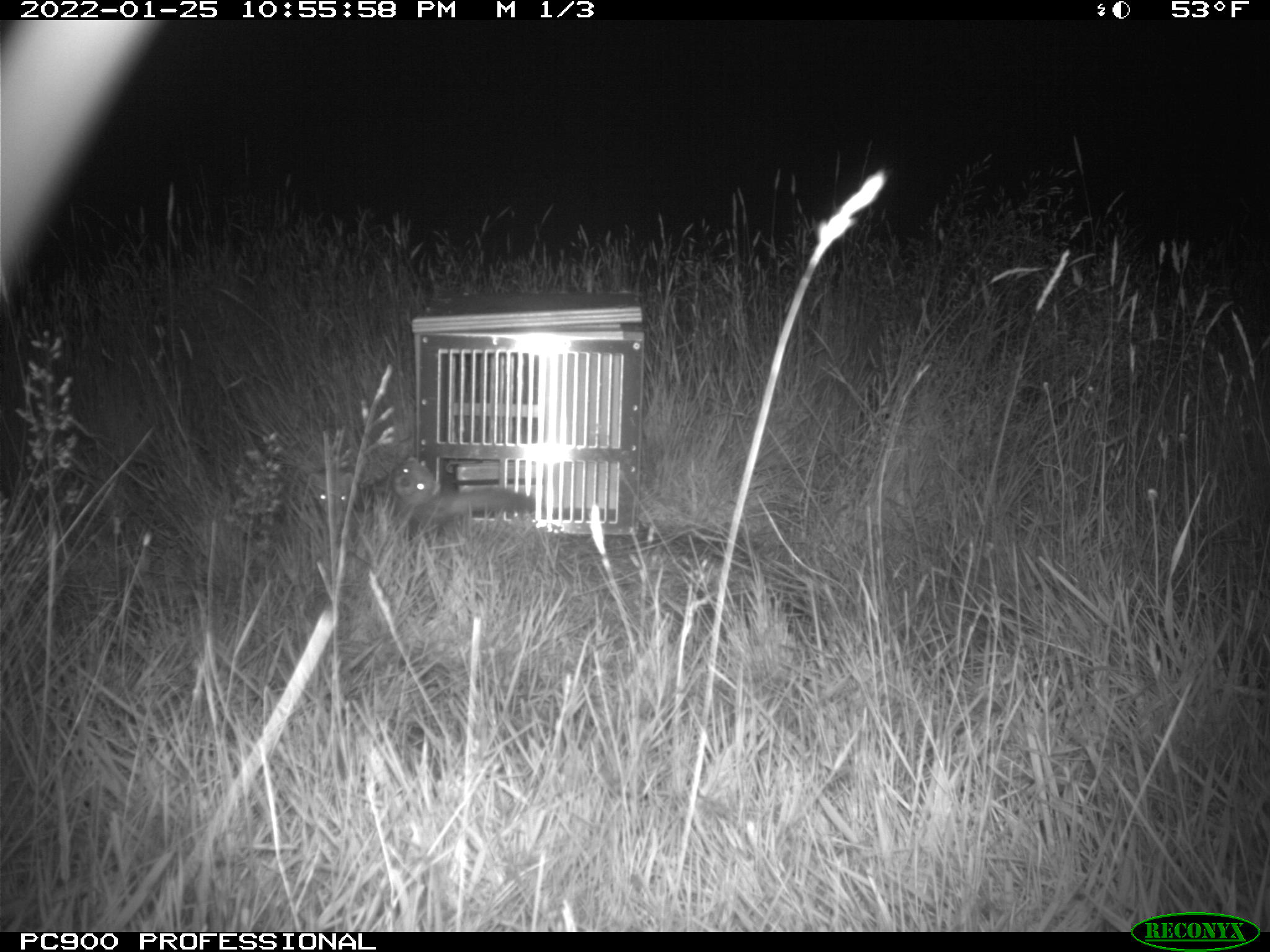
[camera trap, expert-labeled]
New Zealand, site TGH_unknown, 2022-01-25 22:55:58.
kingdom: Animalia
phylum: Chordata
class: Mammalia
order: Carnivora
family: Mustelidae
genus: Mustela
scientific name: Mustela furo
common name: ferret